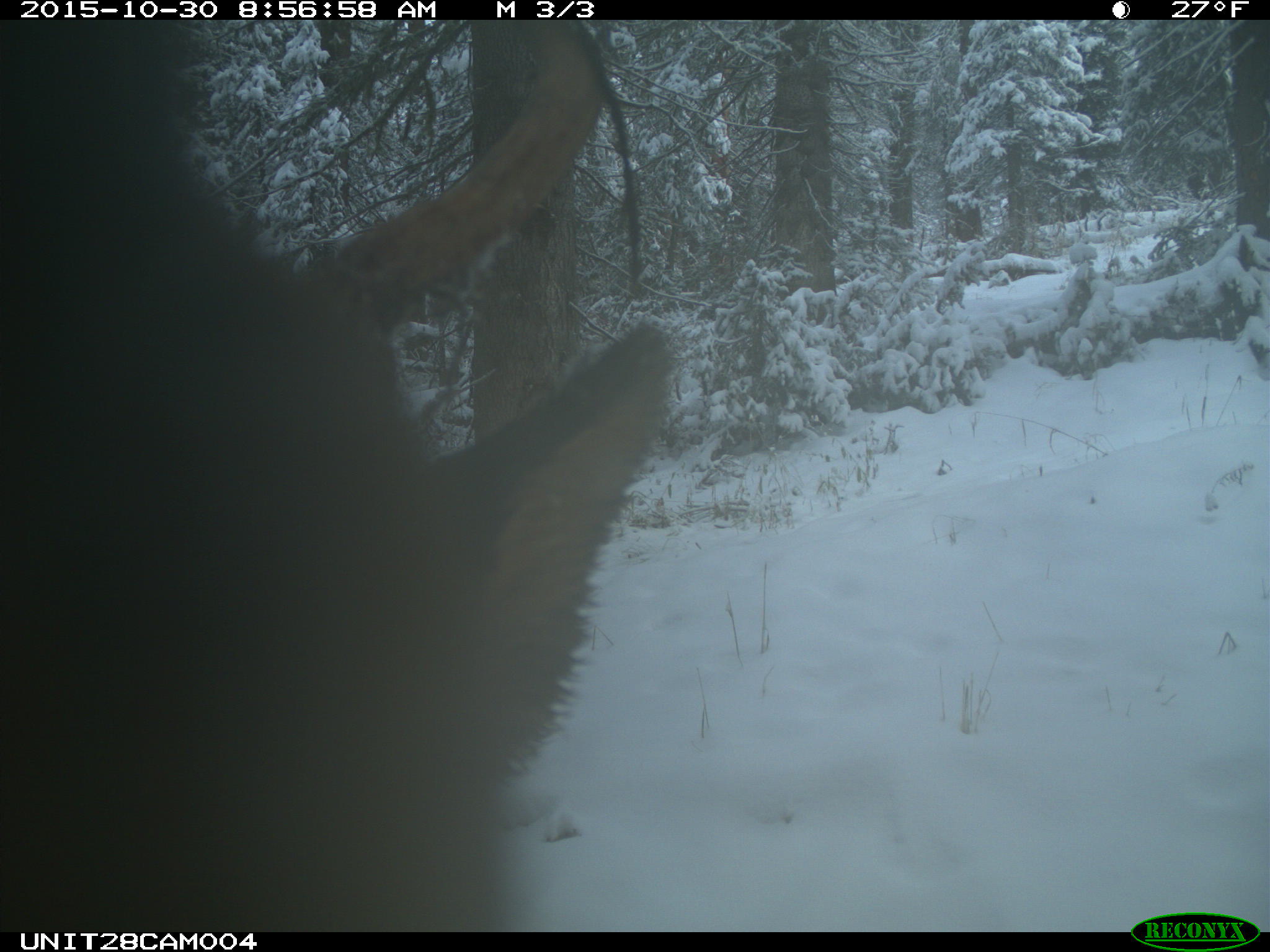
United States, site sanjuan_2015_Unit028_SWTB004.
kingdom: Animalia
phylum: Chordata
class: Mammalia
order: Artiodactyla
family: Cervidae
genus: Cervus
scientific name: Cervus elaphus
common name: red deer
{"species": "Cervus elaphus (red deer)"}